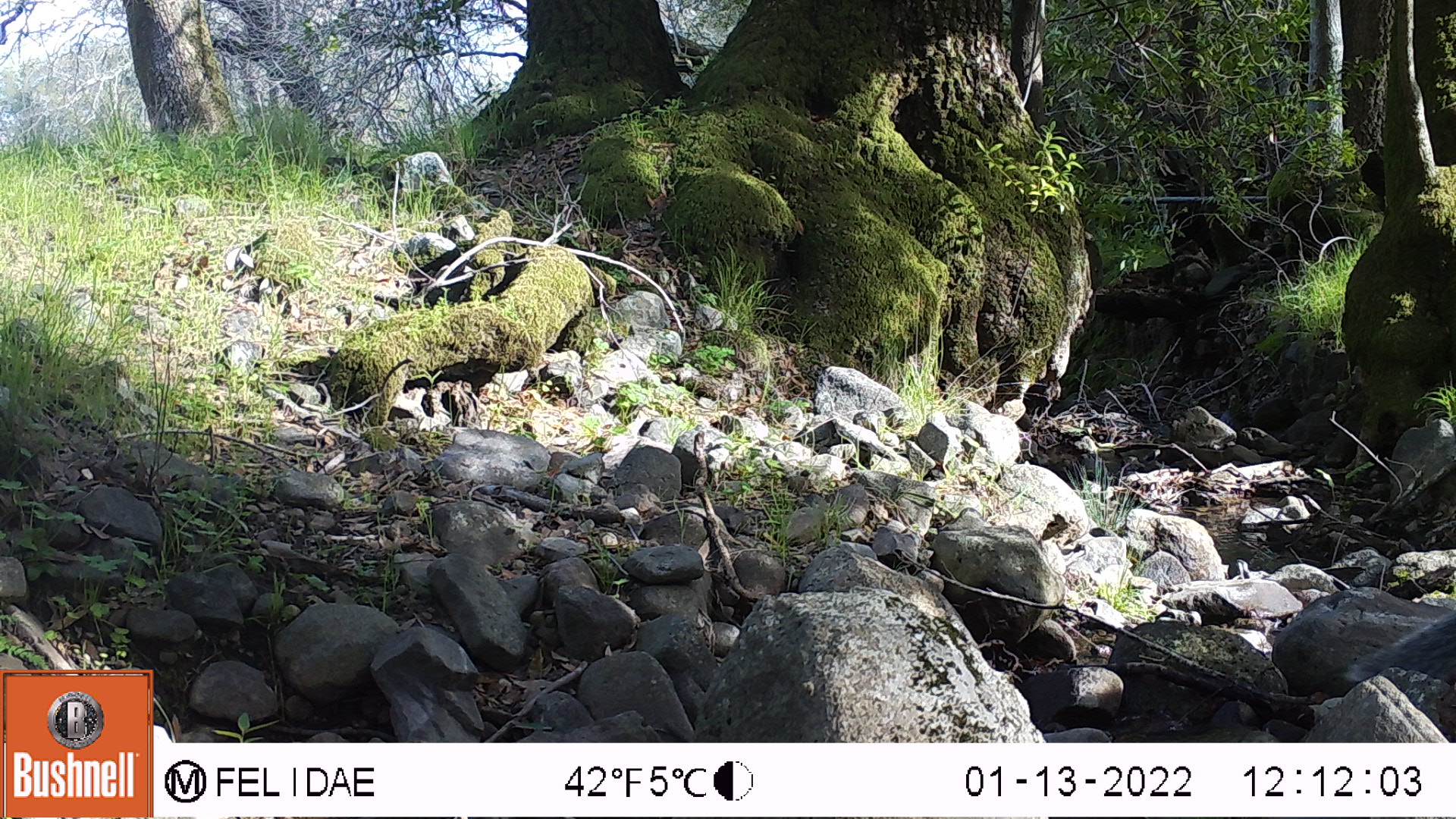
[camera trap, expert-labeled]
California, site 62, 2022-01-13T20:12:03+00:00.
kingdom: Animalia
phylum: Chordata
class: Mammalia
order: Rodentia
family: Sciuridae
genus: Sciurus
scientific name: Sciurus griseus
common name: western gray squirrel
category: western grey squirrel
Western grey squirrel (western gray squirrel) (Sciurus griseus).